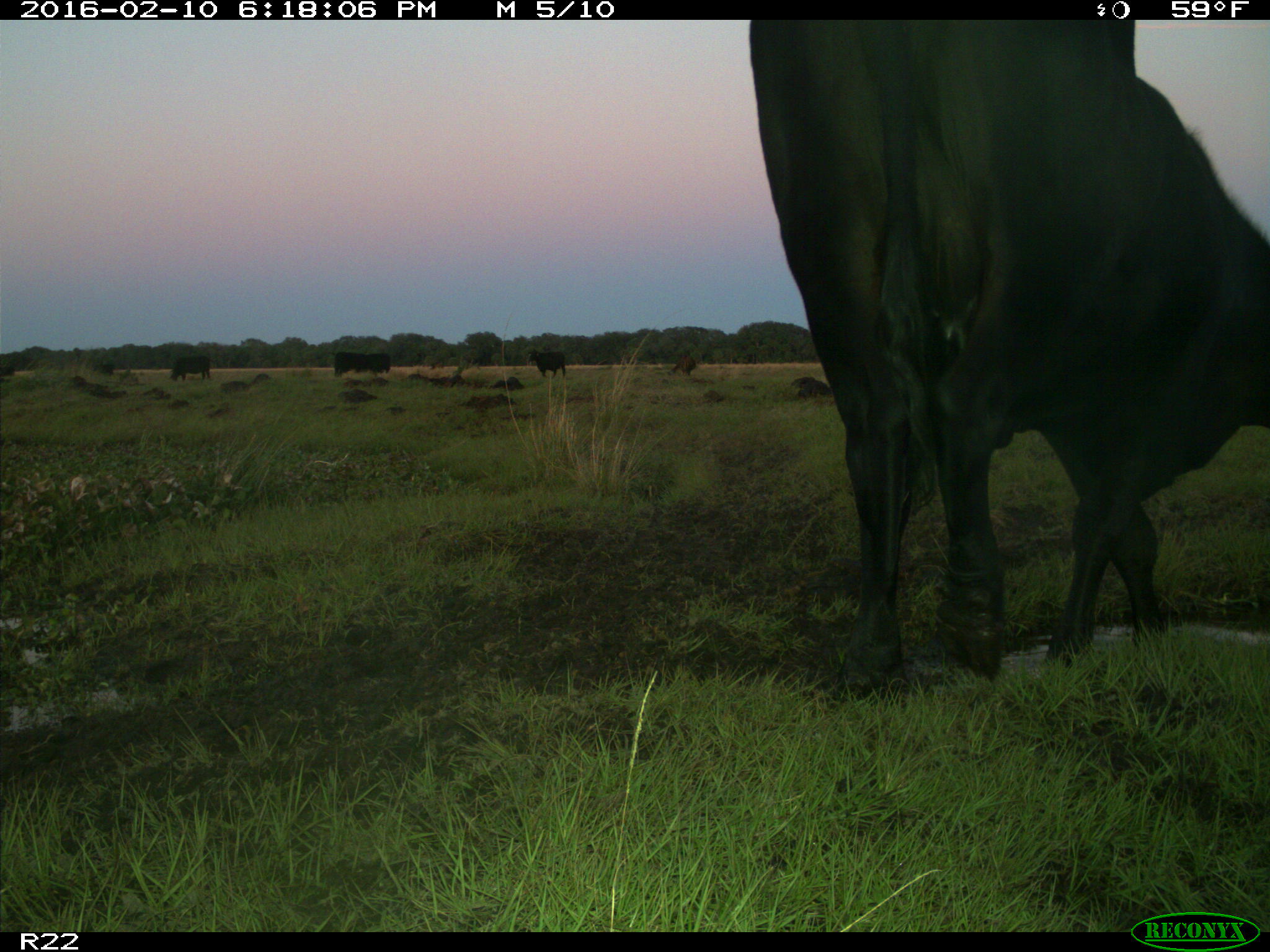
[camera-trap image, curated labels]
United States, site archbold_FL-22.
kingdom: Animalia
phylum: Chordata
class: Mammalia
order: Artiodactyla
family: Bovidae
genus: Bos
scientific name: Bos taurus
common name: domestic cow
Bos taurus (domestic cow).